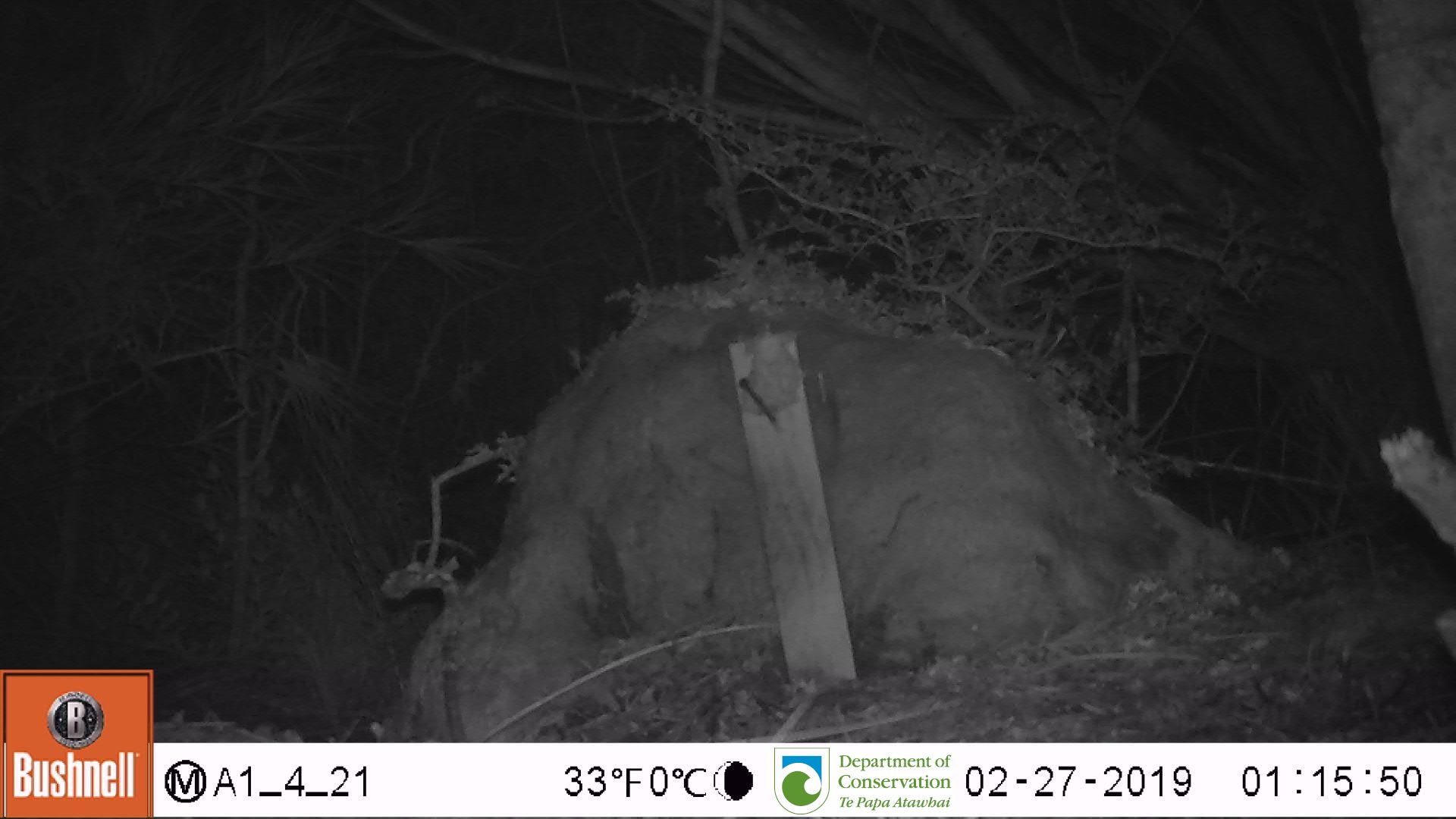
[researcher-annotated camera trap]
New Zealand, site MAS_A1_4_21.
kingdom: Animalia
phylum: Chordata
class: Mammalia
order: Rodentia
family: Muridae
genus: Mus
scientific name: Mus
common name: mouse